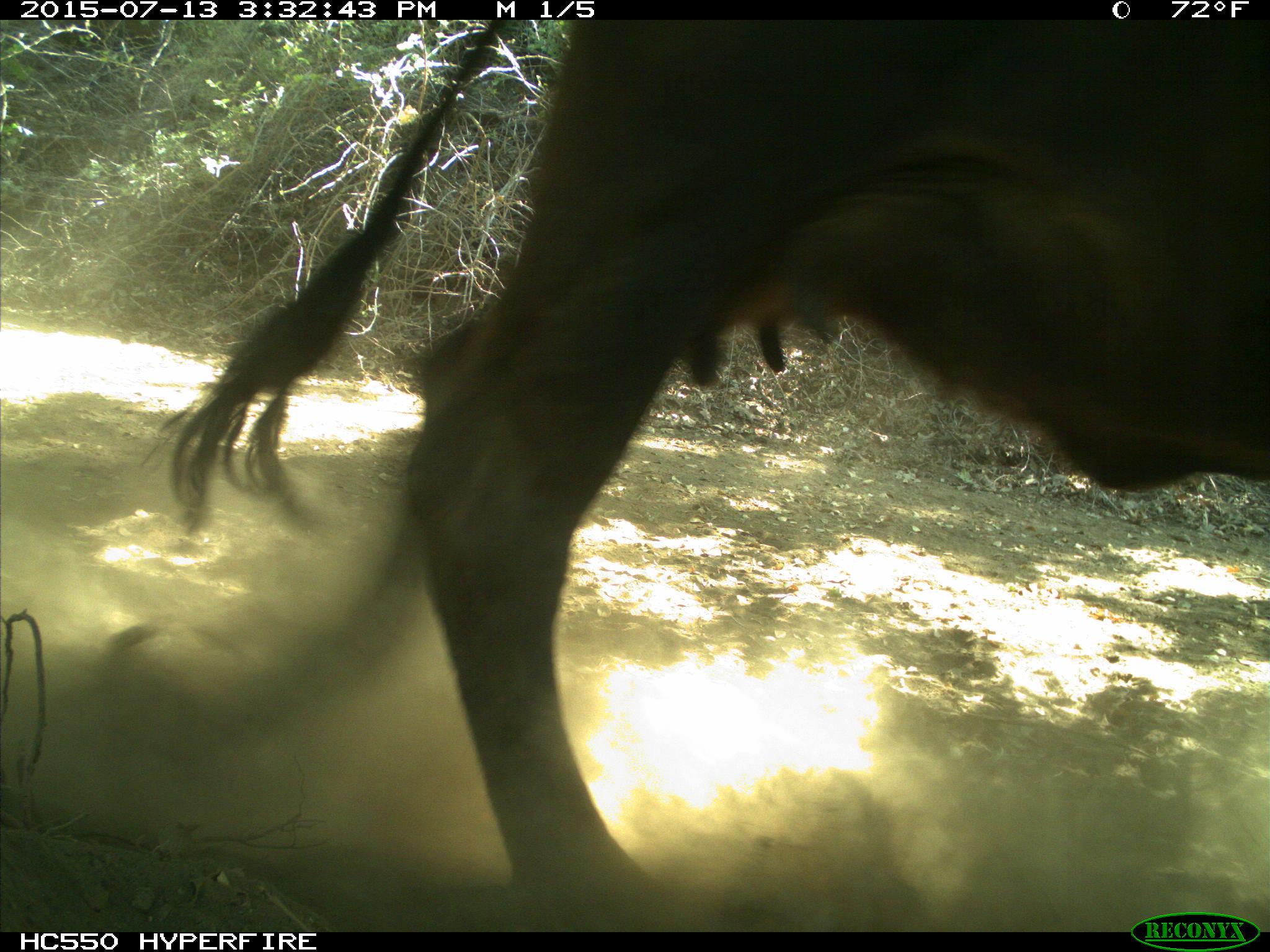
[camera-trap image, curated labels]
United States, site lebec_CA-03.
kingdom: Animalia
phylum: Chordata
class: Mammalia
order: Artiodactyla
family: Bovidae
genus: Bos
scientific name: Bos taurus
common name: domestic cow